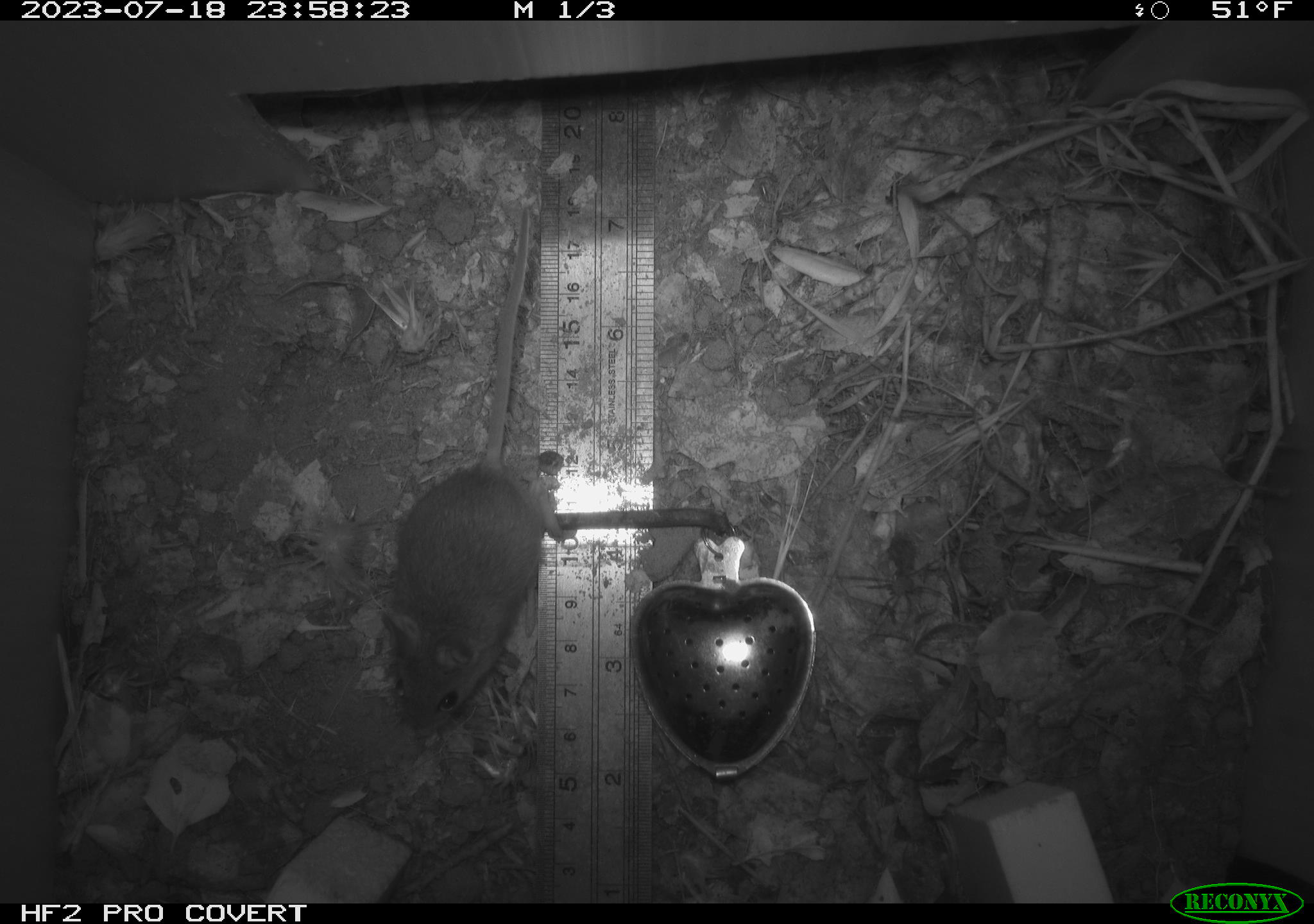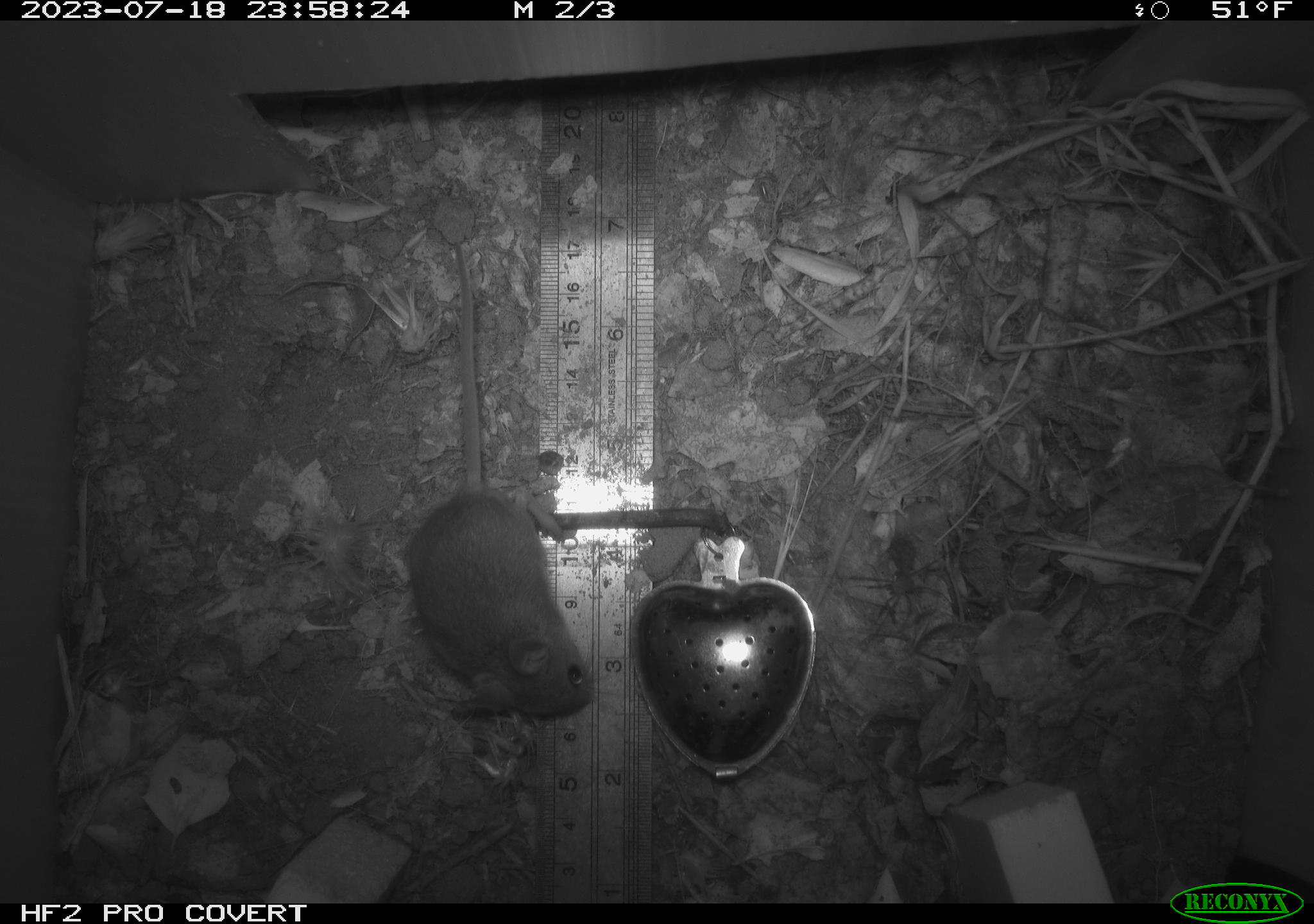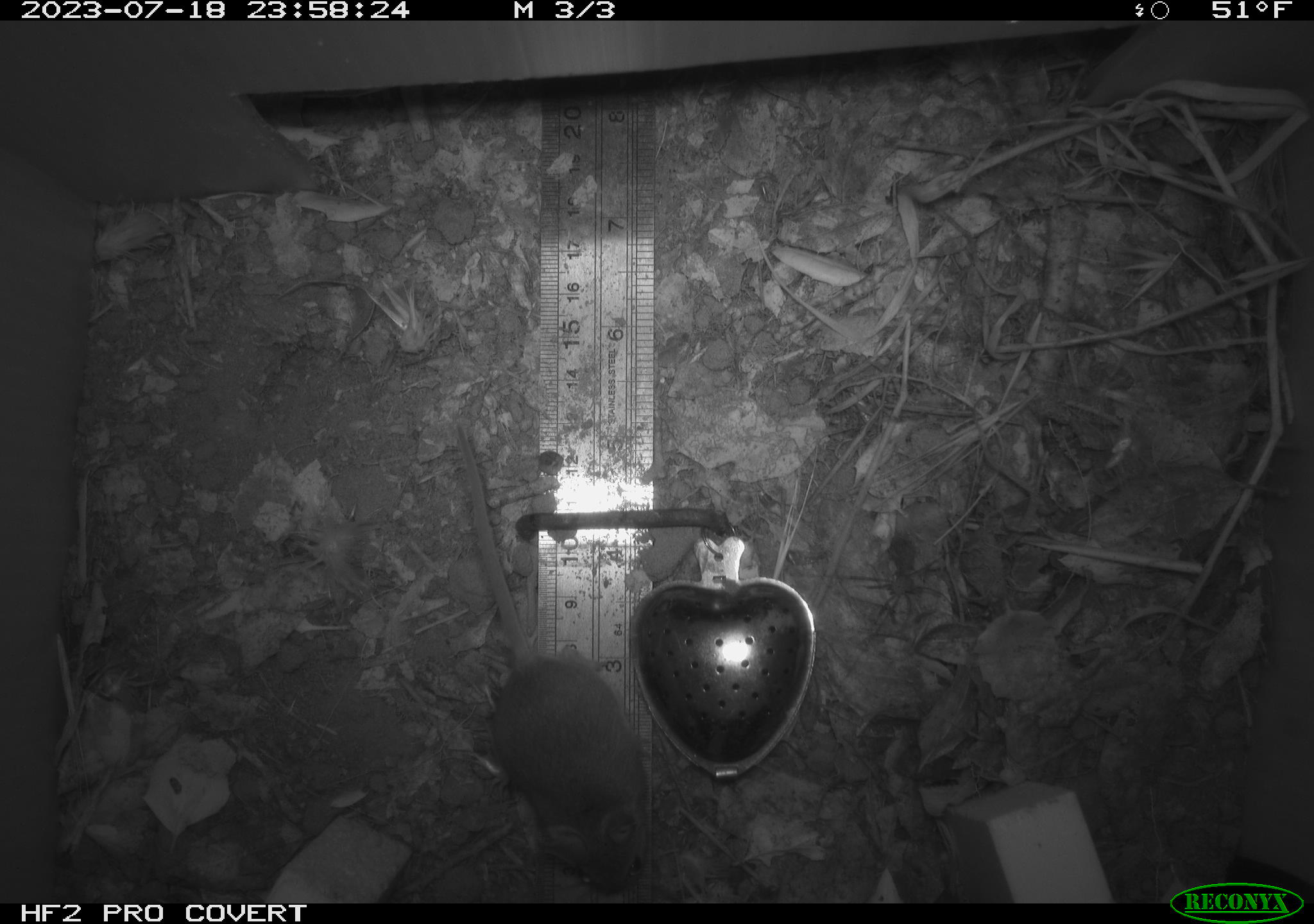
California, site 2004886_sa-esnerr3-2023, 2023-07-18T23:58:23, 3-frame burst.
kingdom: Animalia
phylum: Chordata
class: Mammalia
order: Rodentia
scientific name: Rodentia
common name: mouse species